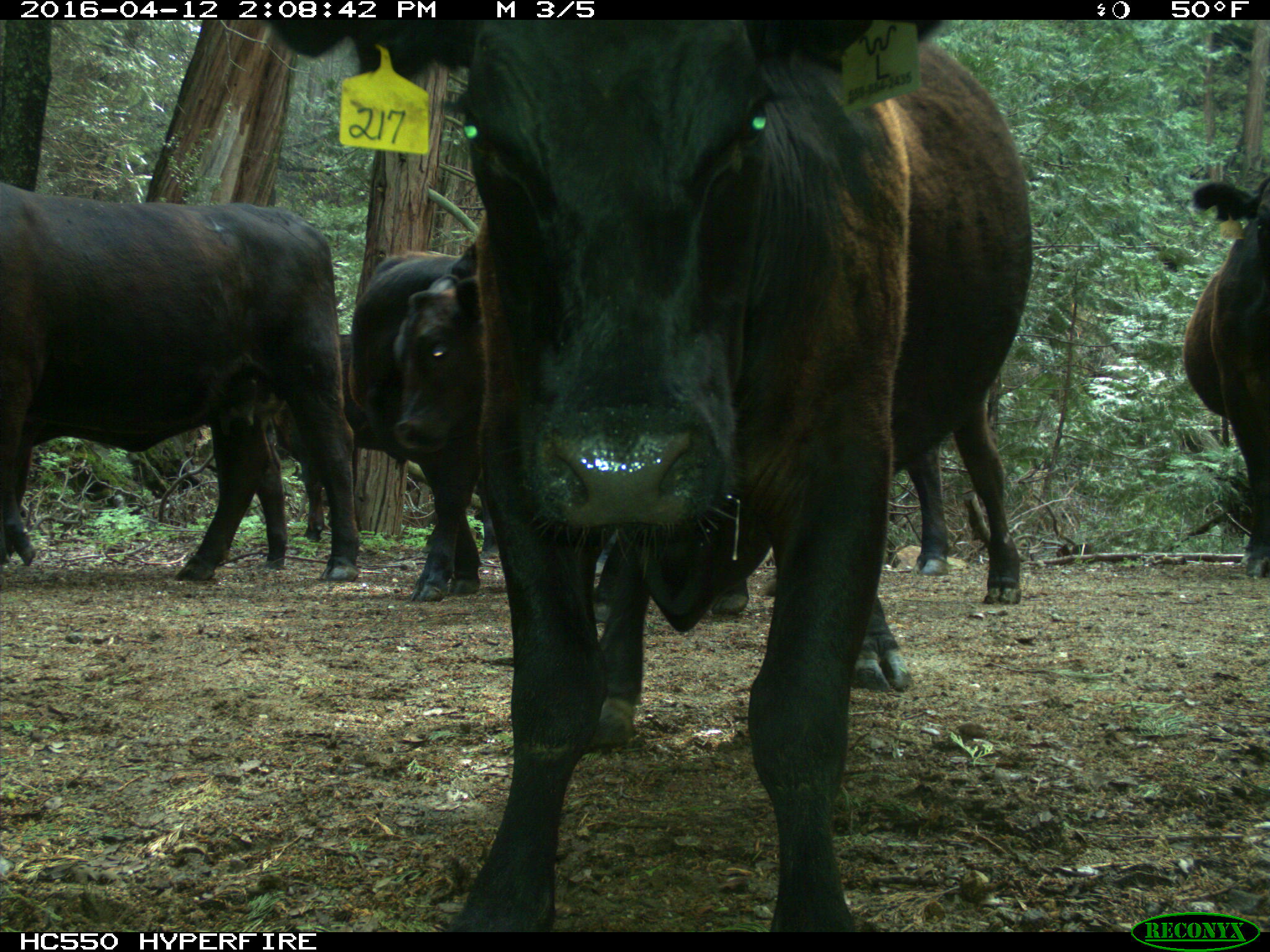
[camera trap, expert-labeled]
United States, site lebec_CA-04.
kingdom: Animalia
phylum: Chordata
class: Mammalia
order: Artiodactyla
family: Bovidae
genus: Bos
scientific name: Bos taurus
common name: domestic cow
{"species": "Bos taurus (domestic cow)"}